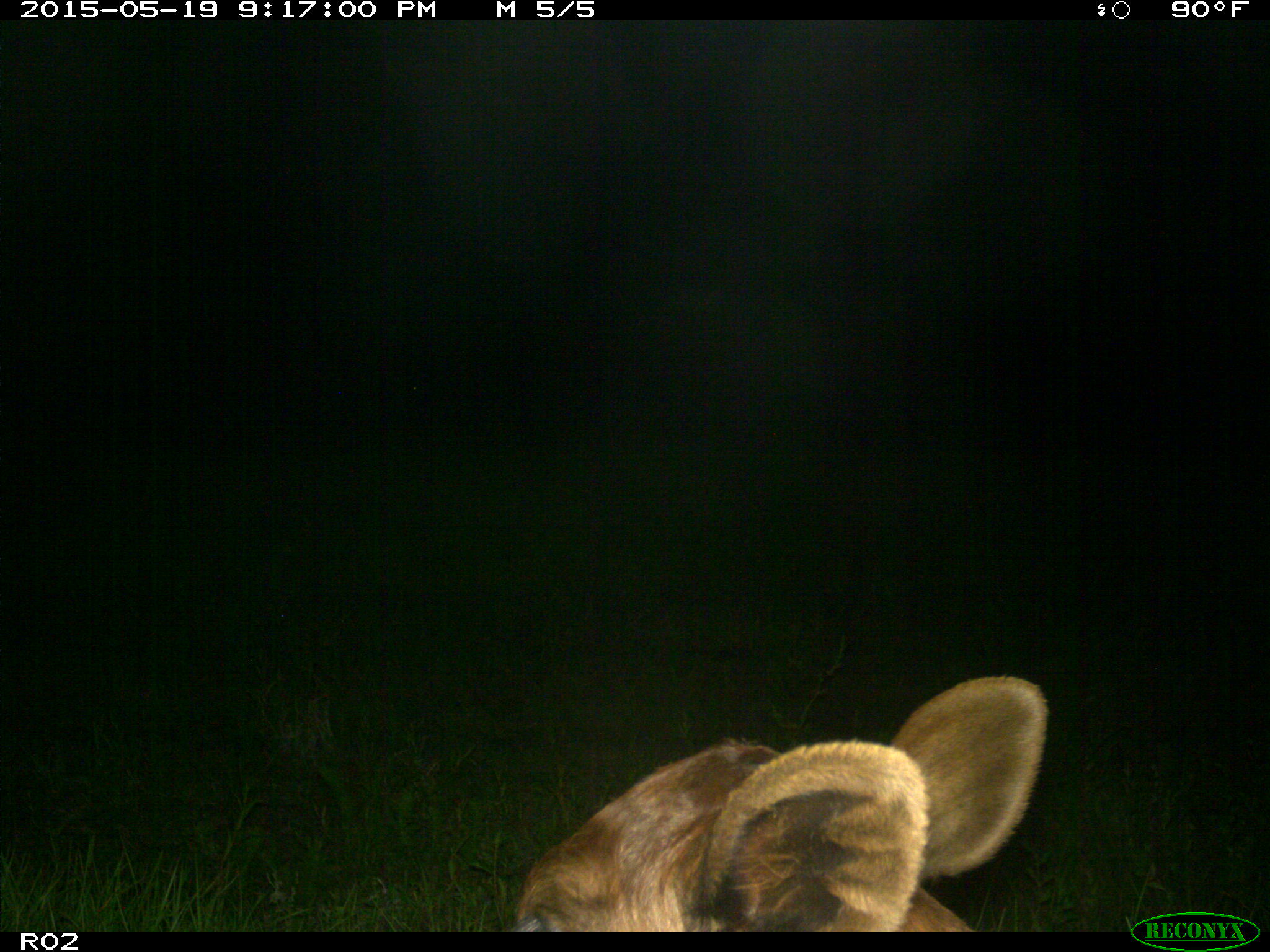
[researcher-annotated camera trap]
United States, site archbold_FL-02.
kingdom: Animalia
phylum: Chordata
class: Mammalia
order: Artiodactyla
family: Bovidae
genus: Bos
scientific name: Bos taurus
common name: domestic cow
Bos taurus (domestic cow).